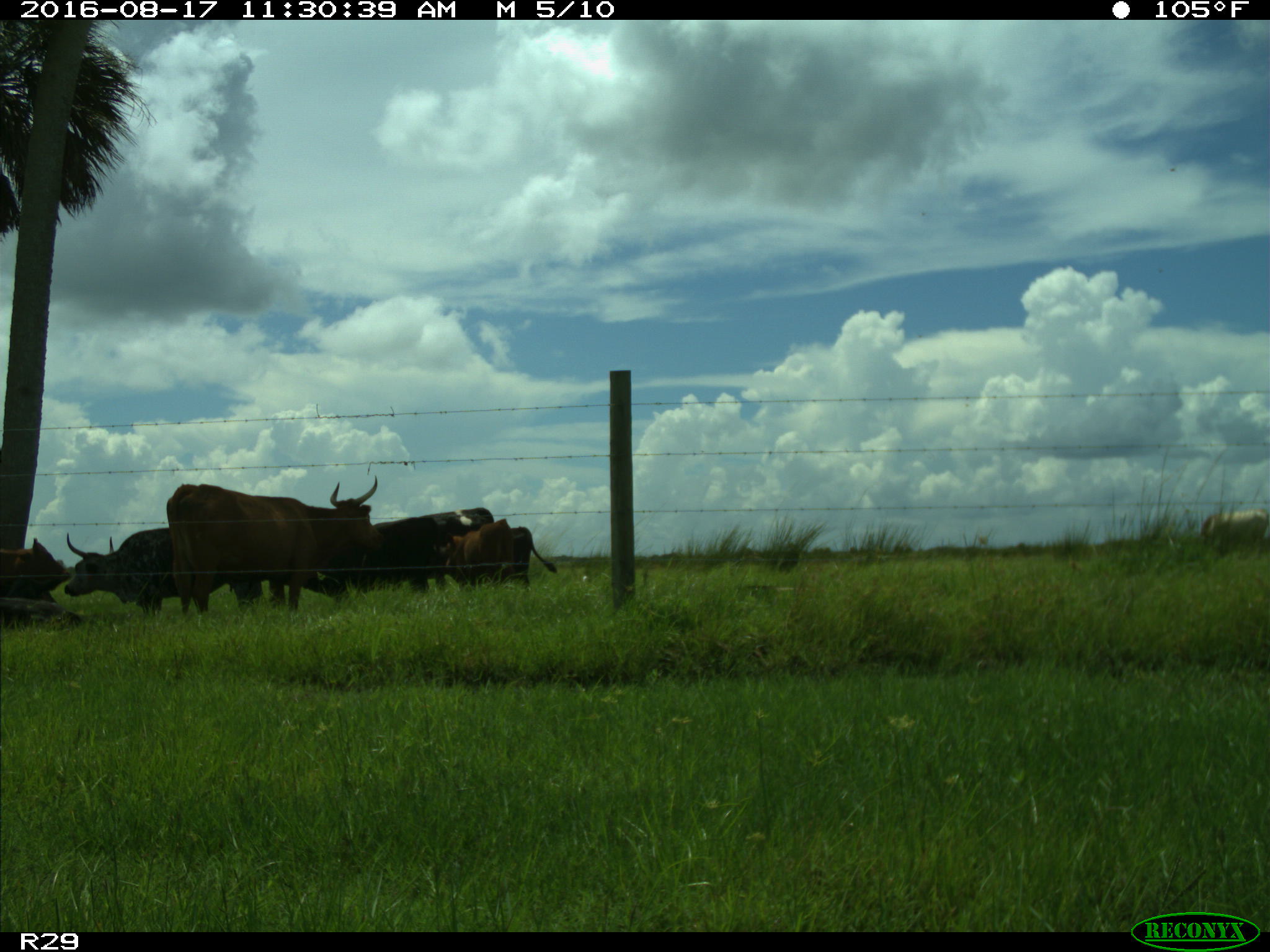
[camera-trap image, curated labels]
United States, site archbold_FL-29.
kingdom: Animalia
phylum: Chordata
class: Mammalia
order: Artiodactyla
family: Bovidae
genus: Bos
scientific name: Bos taurus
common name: domestic cow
Bos taurus (domestic cow).